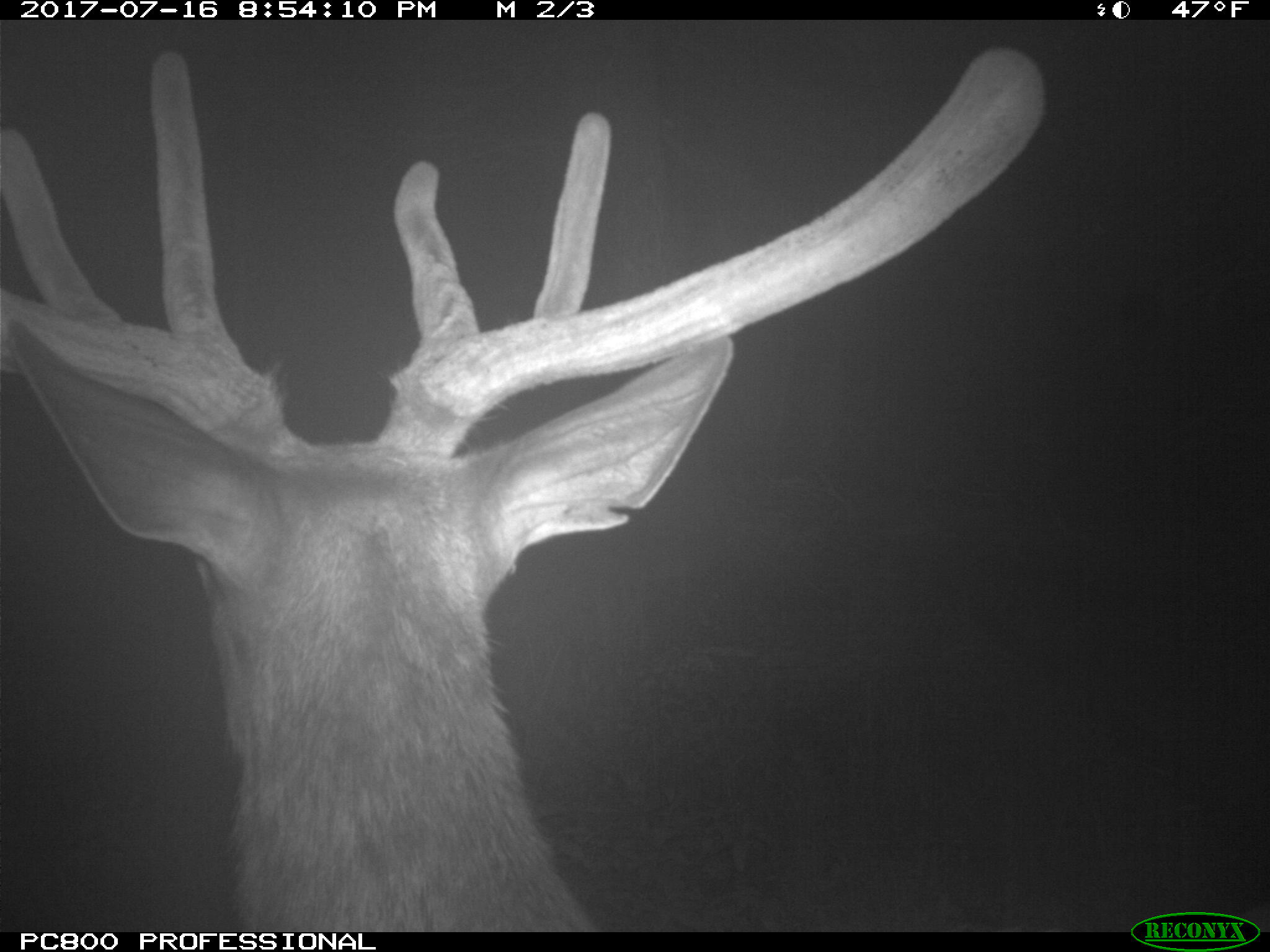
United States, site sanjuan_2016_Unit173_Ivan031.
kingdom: Animalia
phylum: Chordata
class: Mammalia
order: Artiodactyla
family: Cervidae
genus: Cervus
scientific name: Cervus elaphus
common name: red deer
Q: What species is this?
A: Cervus elaphus (red deer).